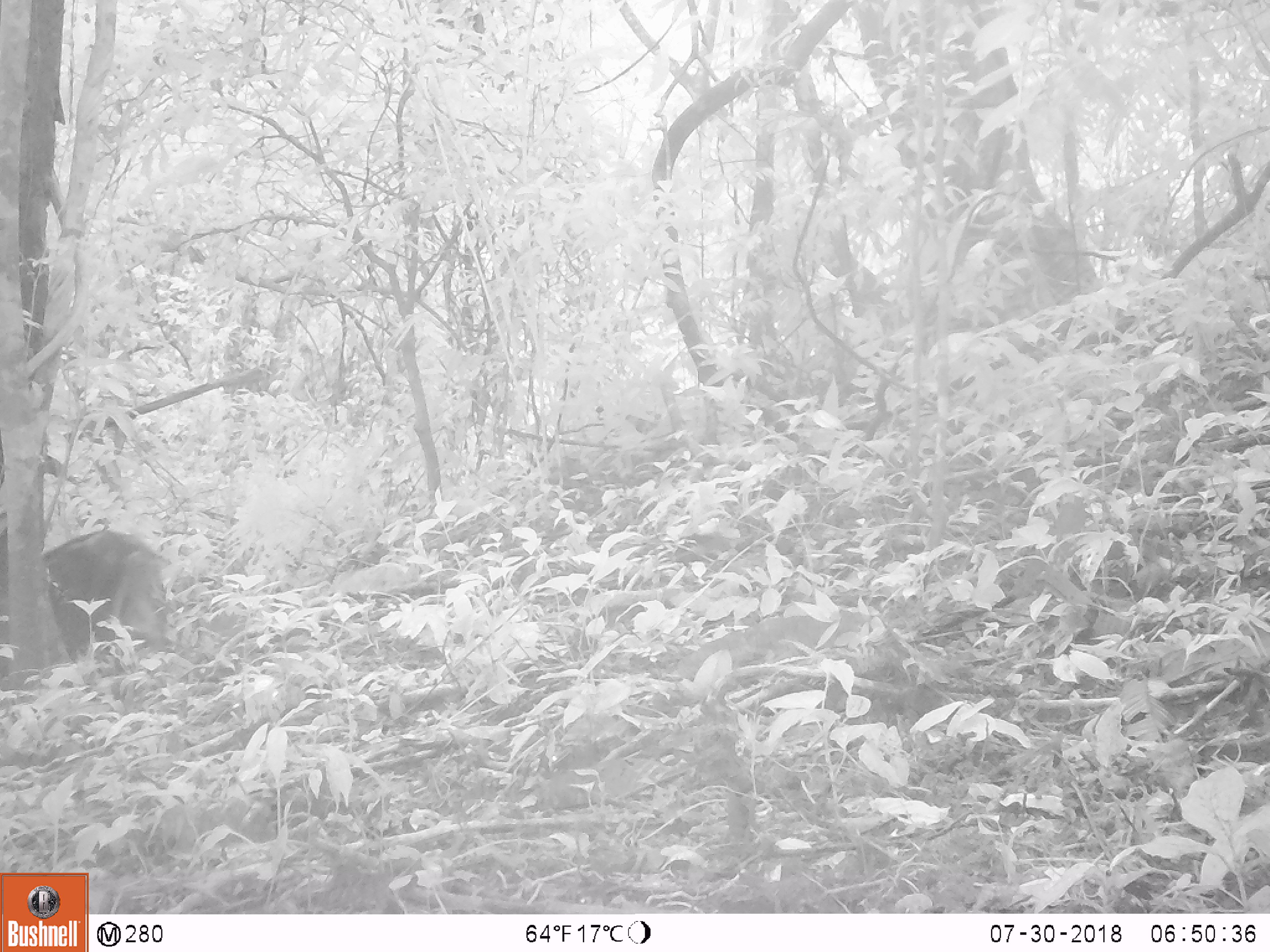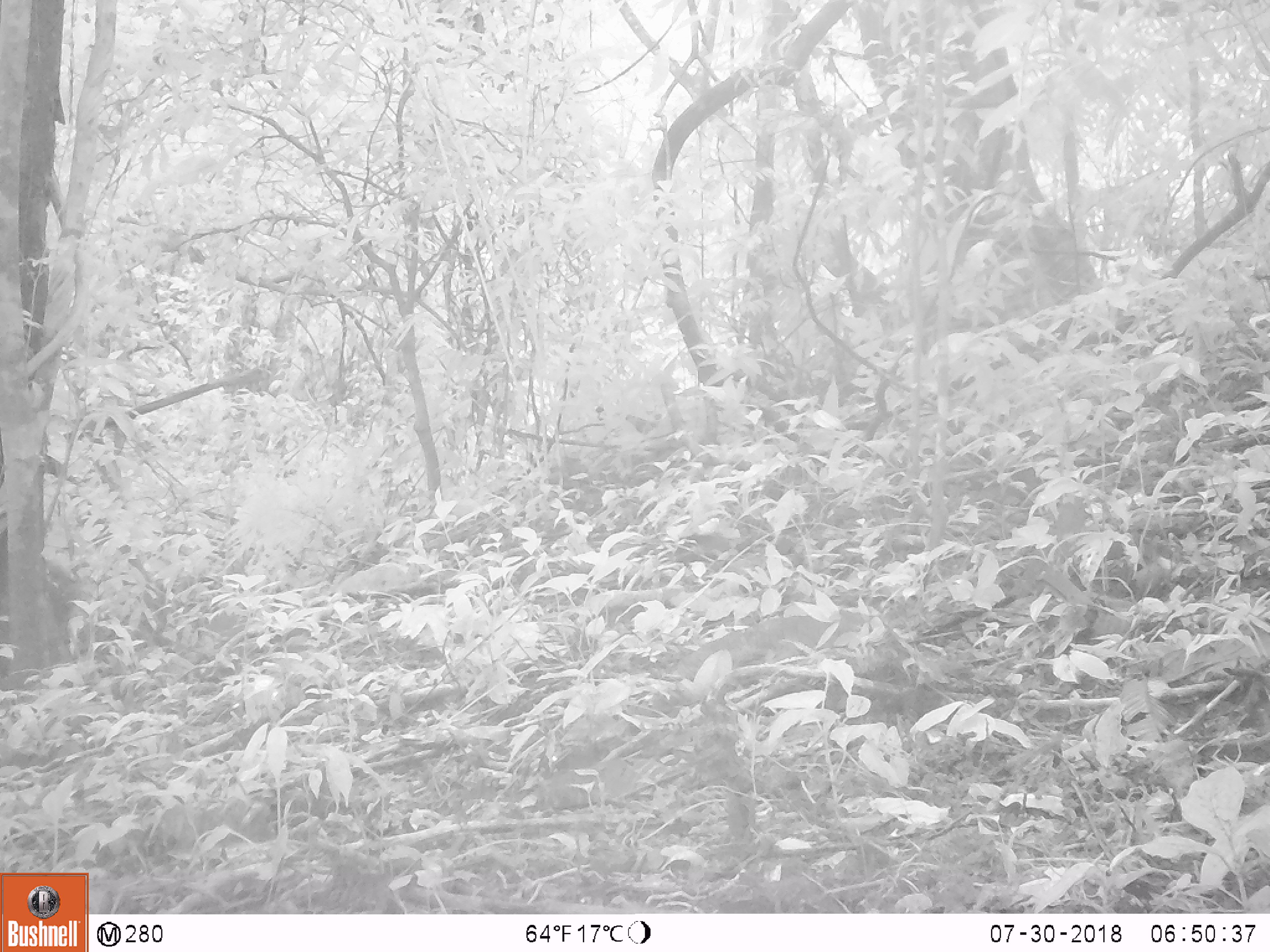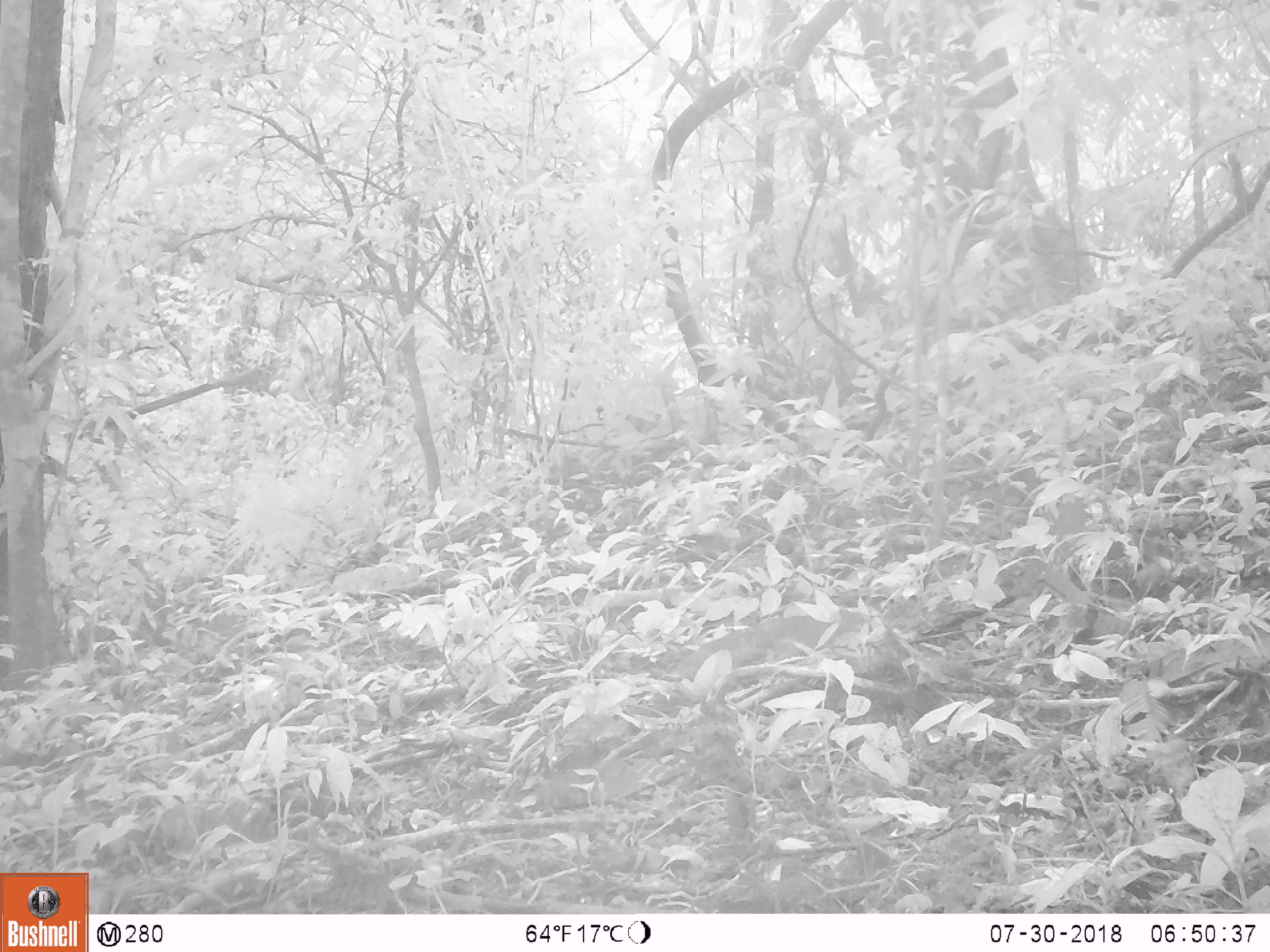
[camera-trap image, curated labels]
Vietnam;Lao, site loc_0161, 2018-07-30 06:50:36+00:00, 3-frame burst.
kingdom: Animalia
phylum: Chordata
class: Mammalia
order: Artiodactyla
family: Suidae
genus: Sus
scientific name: Sus scrofa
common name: eurasian wild pig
Eurasian wild pig (Sus scrofa). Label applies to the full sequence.